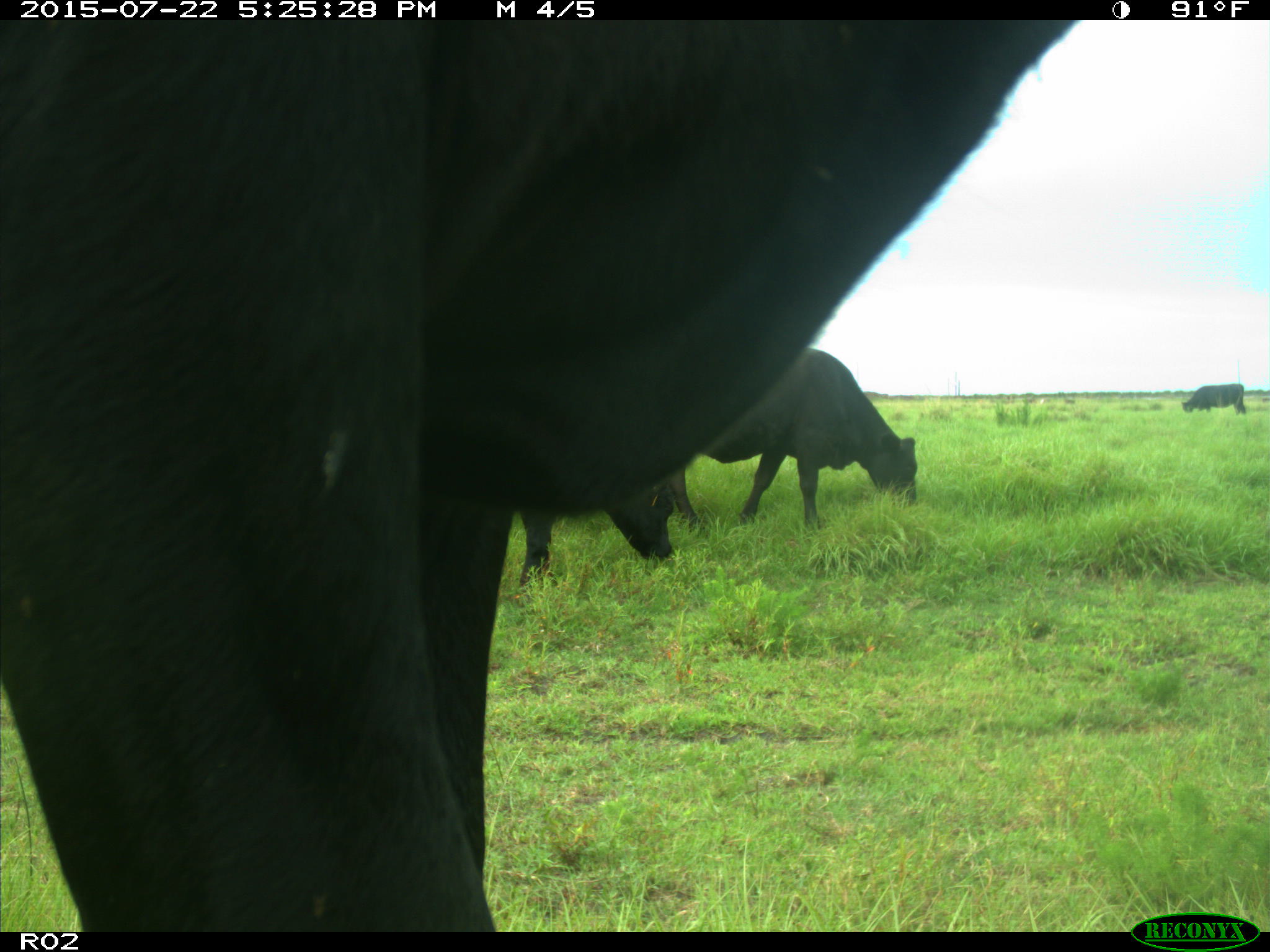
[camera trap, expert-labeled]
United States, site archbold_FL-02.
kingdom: Animalia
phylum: Chordata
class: Mammalia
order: Artiodactyla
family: Bovidae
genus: Bos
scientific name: Bos taurus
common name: domestic cow